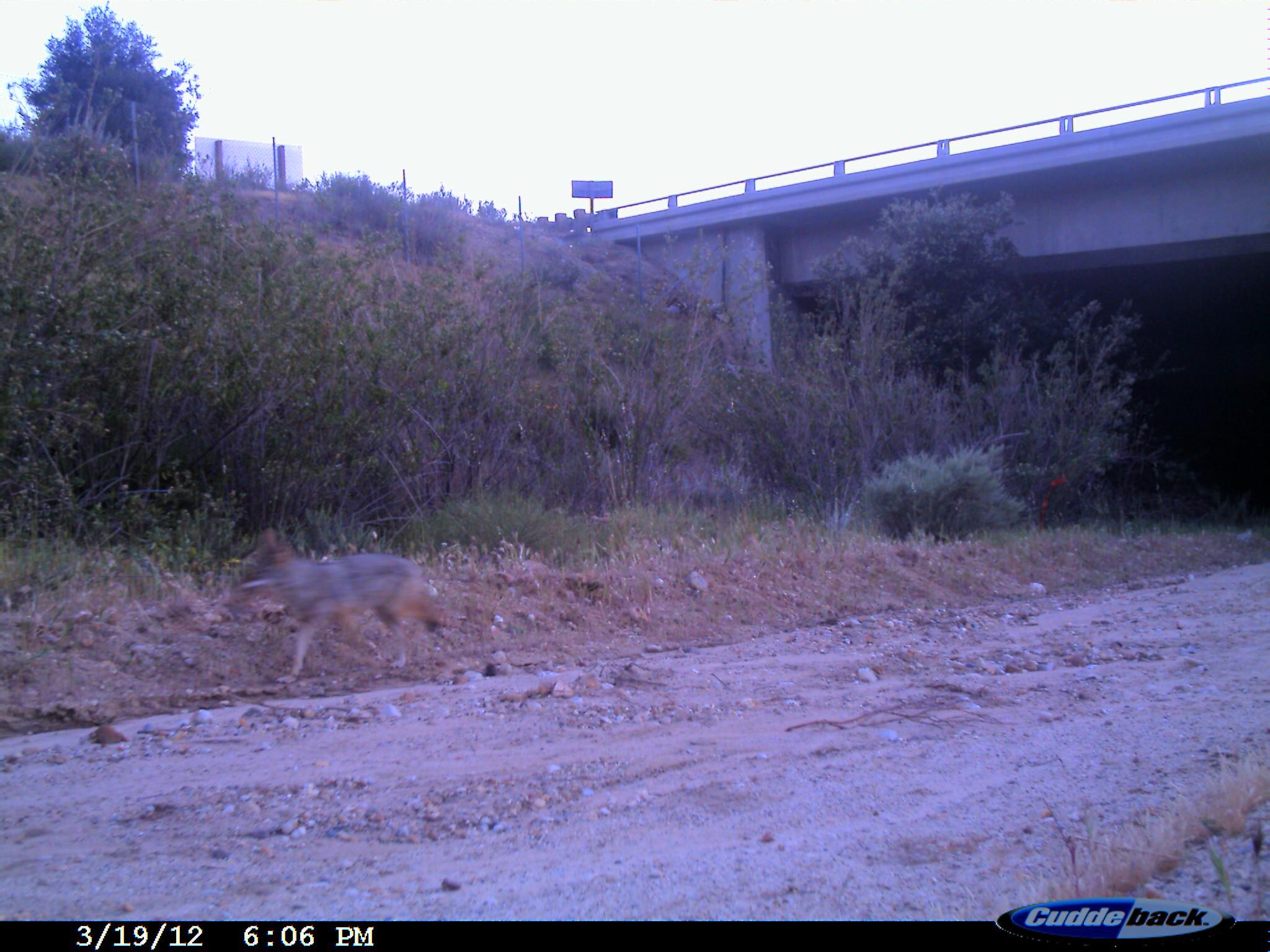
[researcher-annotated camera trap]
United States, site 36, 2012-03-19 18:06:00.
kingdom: Animalia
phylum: Chordata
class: Mammalia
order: Carnivora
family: Canidae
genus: Canis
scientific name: Canis latrans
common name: coyote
Coyote (Canis latrans).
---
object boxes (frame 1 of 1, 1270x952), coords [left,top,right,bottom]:
coyote: [232,526,451,686]